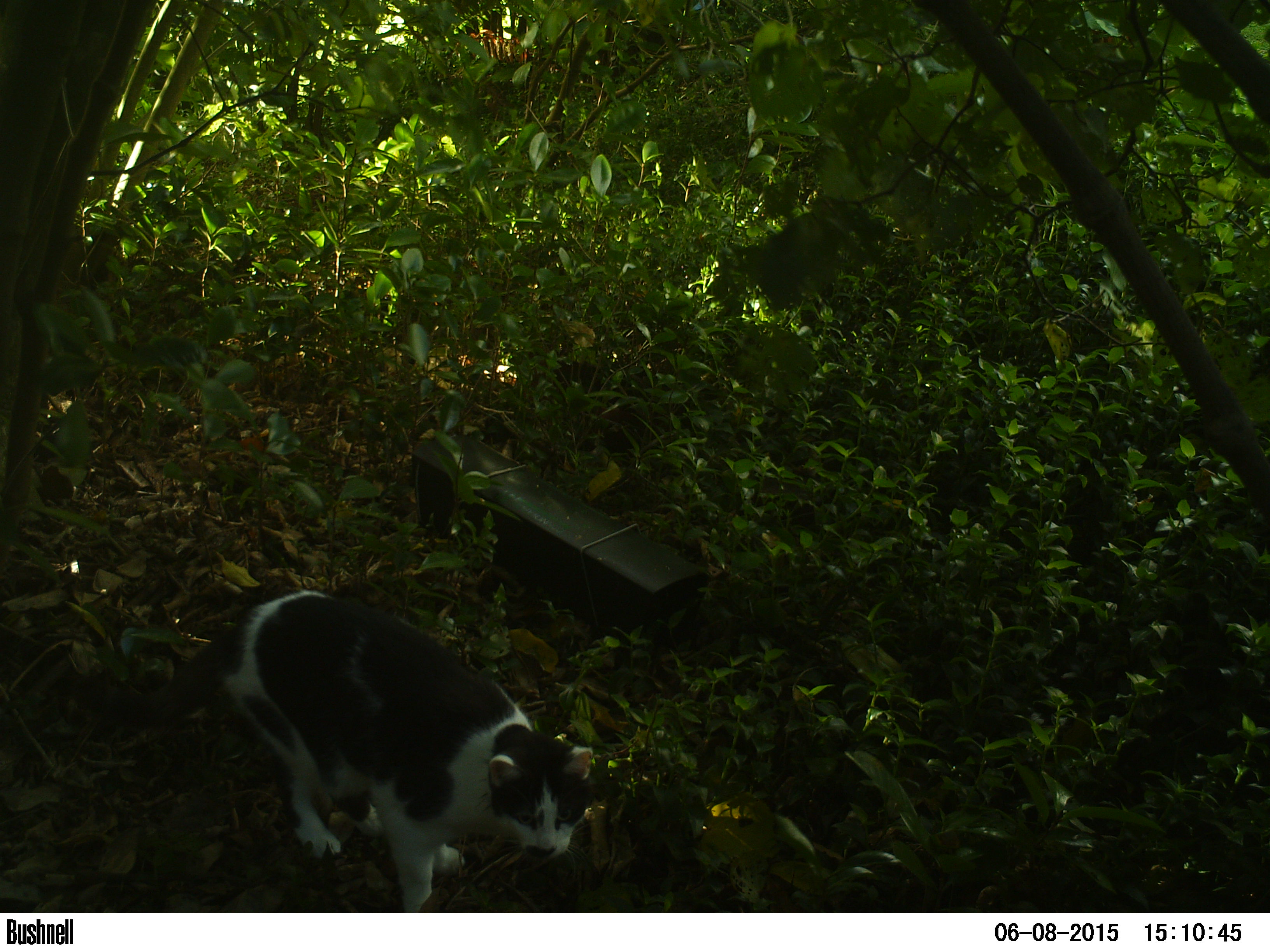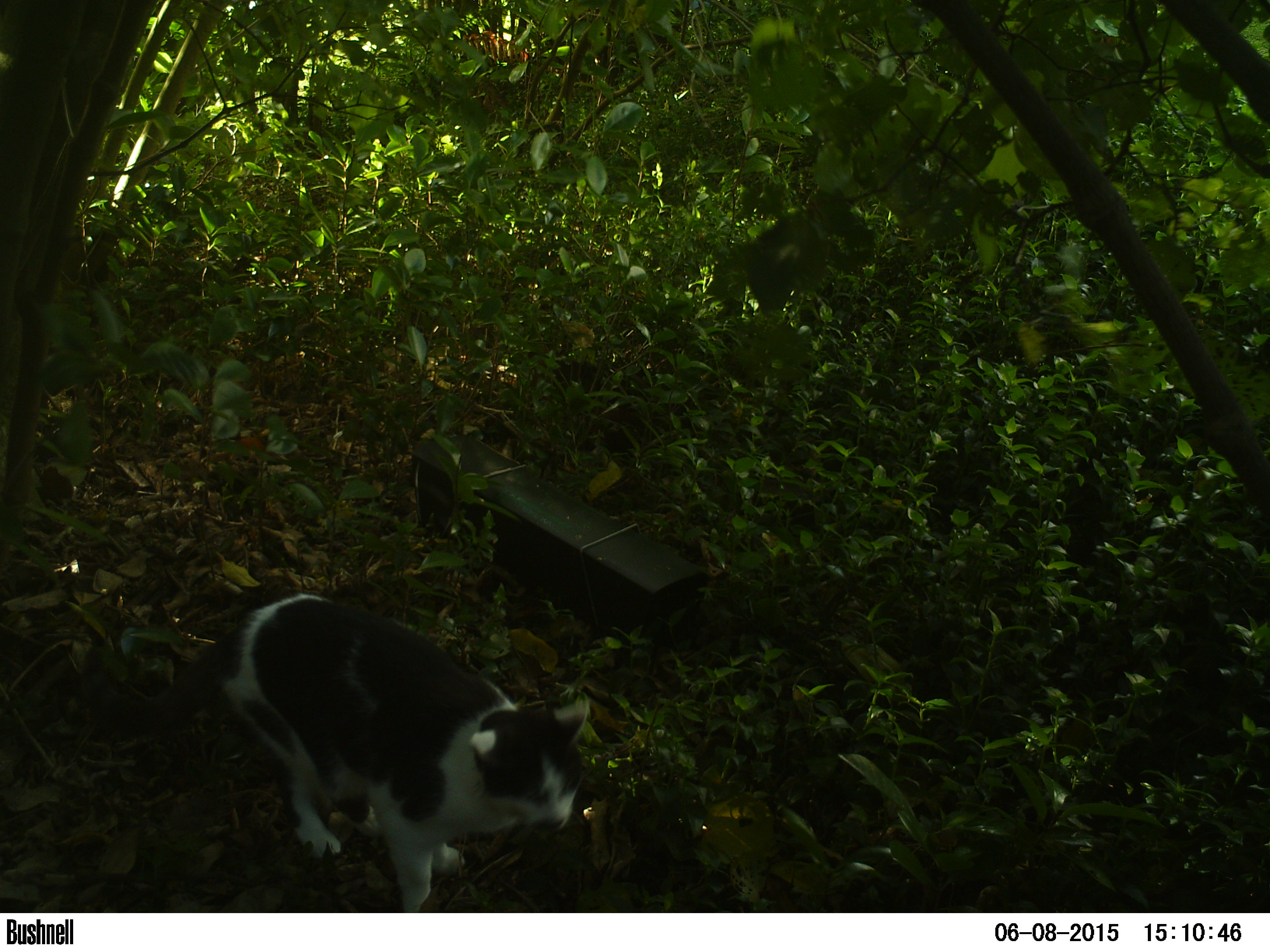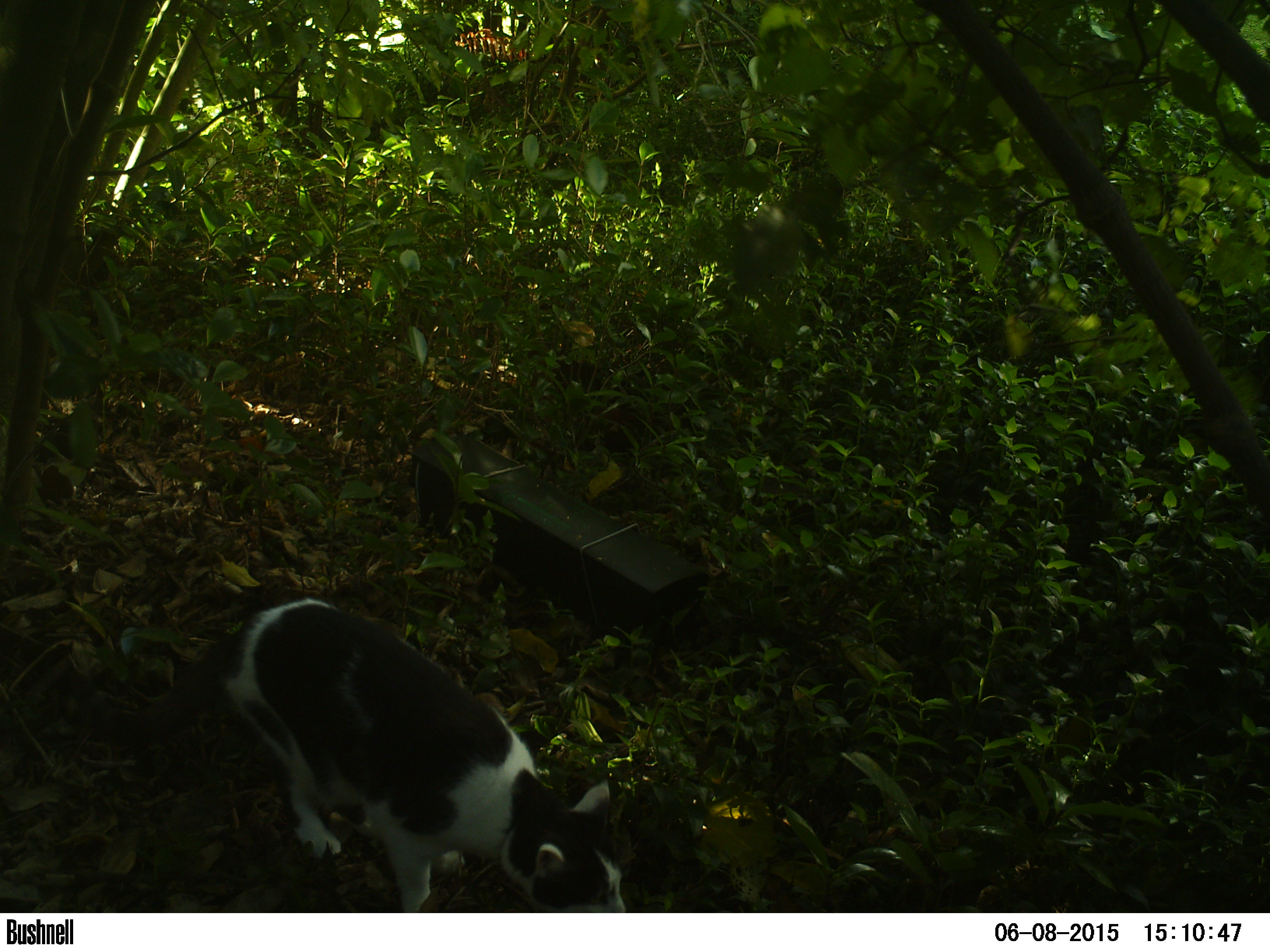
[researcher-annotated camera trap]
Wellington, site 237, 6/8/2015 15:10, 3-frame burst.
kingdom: Animalia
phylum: Chordata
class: Mammalia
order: Carnivora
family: Felidae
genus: Felis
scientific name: Felis catus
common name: cat